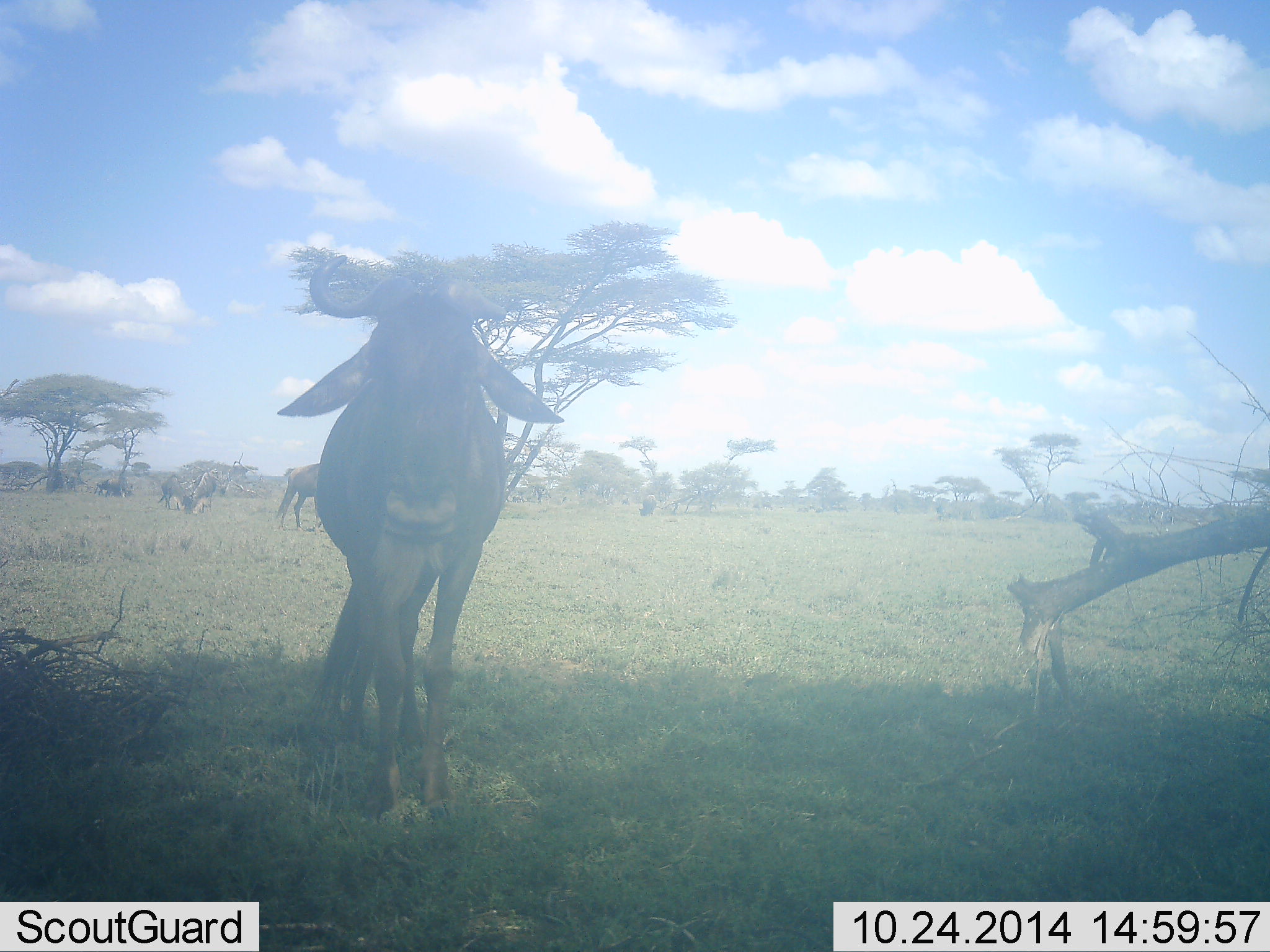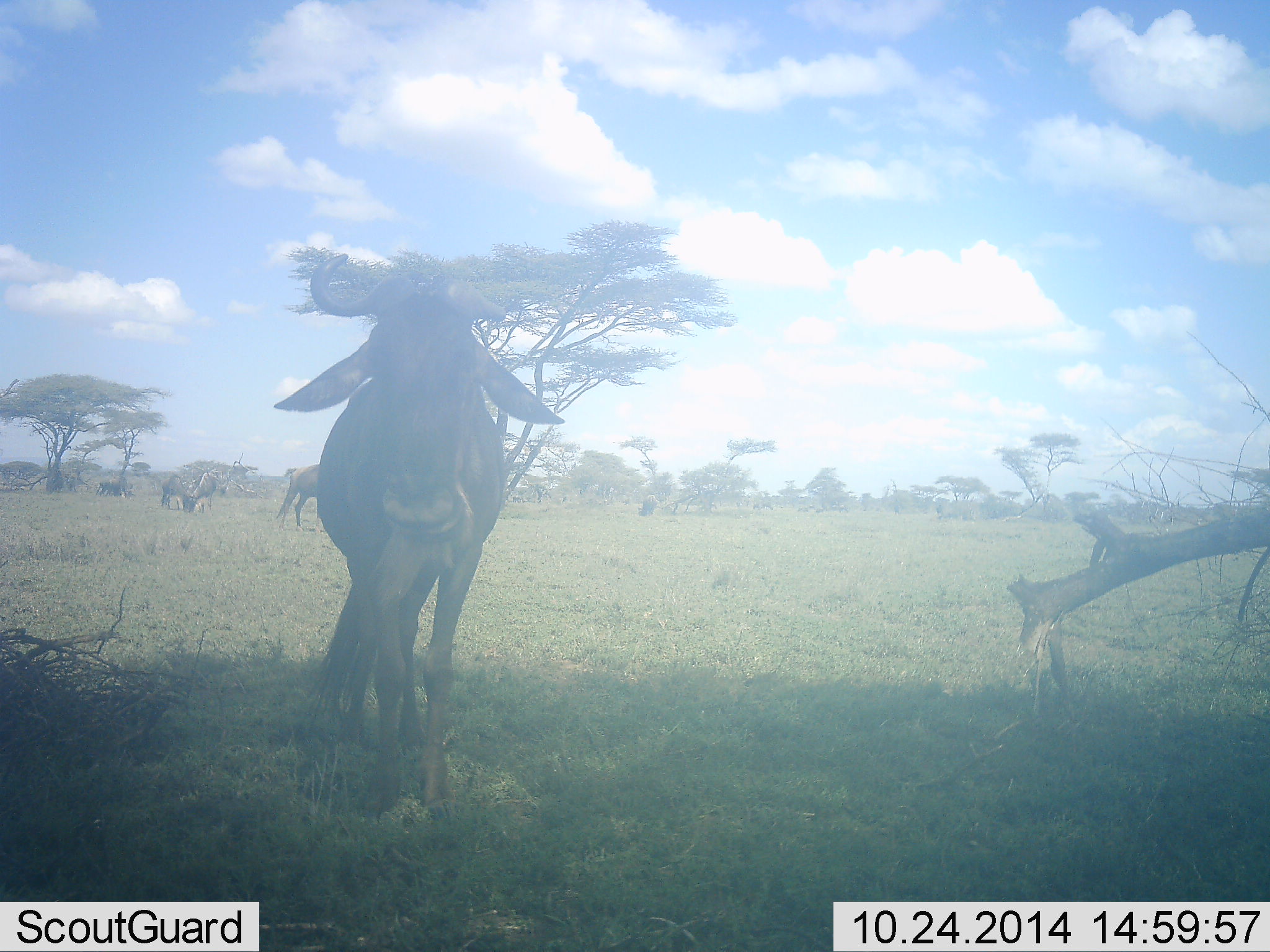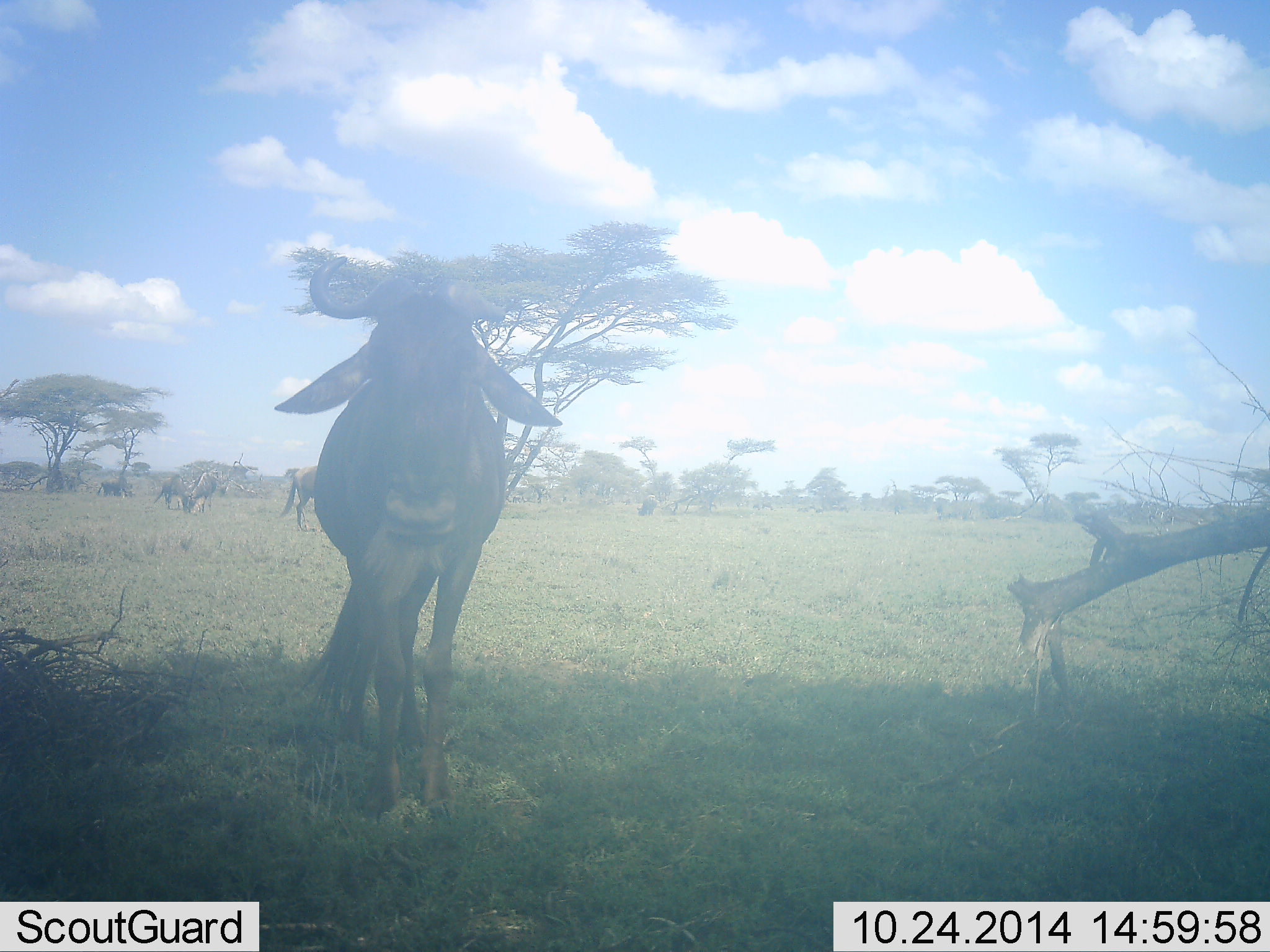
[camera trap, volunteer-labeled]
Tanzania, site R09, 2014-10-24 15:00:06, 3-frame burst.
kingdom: Animalia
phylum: Chordata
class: Mammalia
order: Artiodactyla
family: Bovidae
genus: Connochaetes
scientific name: Connochaetes taurinus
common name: blue wildebeest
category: wildebeest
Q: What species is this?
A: Wildebeest (blue wildebeest) (Connochaetes taurinus).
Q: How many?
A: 4.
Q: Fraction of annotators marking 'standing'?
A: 70%.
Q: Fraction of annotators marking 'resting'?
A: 10%.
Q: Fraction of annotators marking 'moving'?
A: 0%.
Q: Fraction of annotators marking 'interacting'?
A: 0%.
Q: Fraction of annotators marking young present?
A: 0%.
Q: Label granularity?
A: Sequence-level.